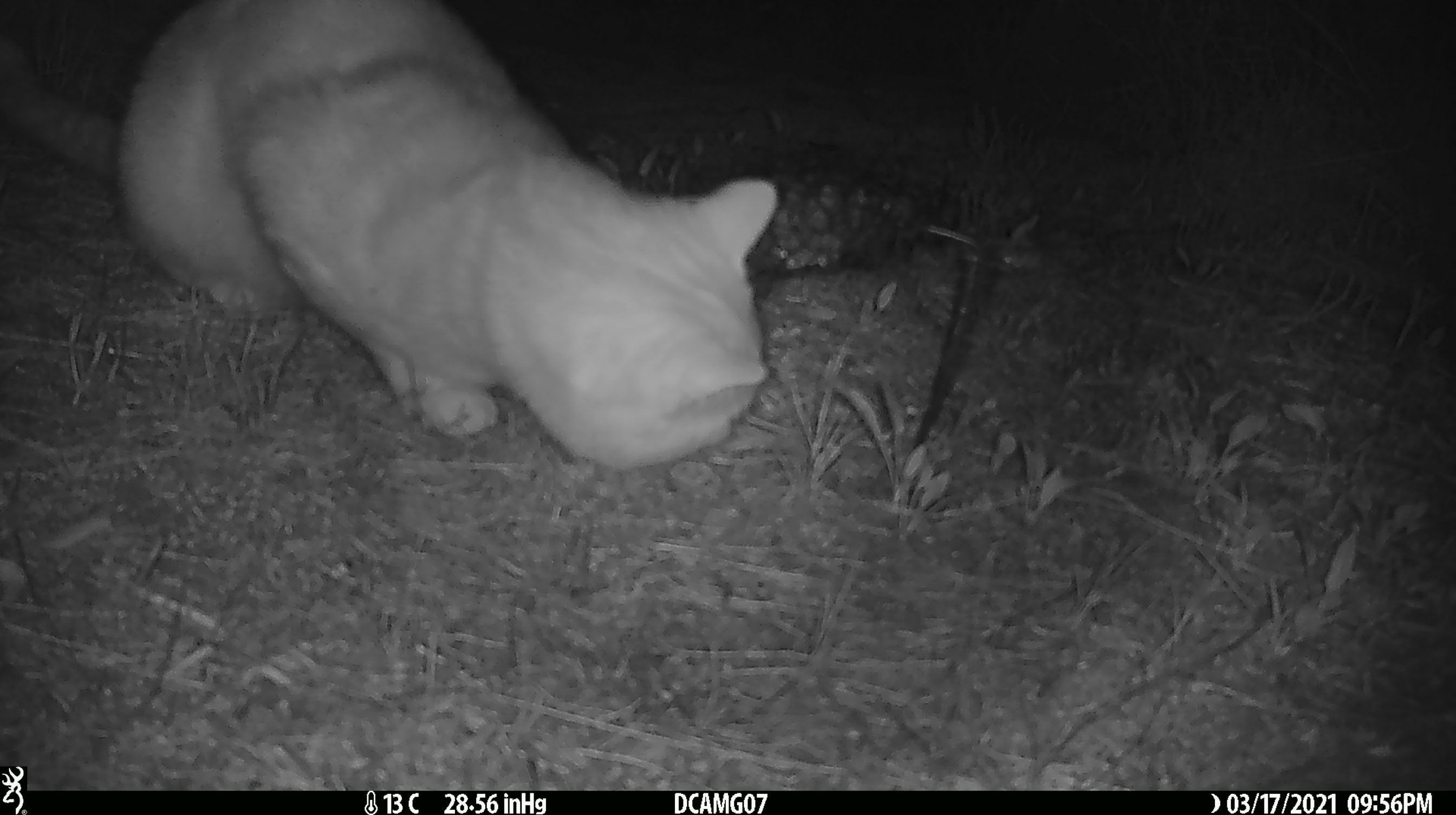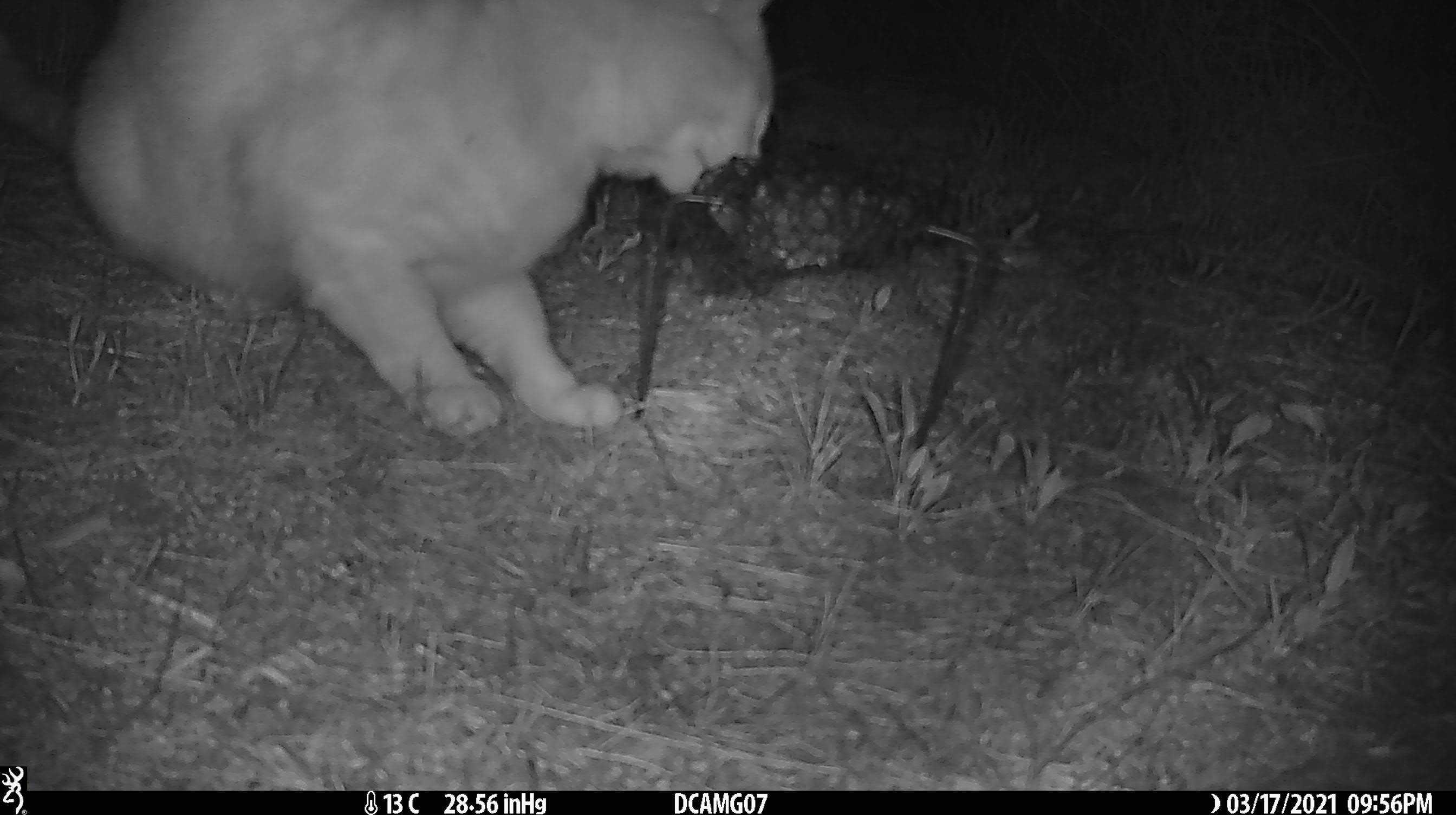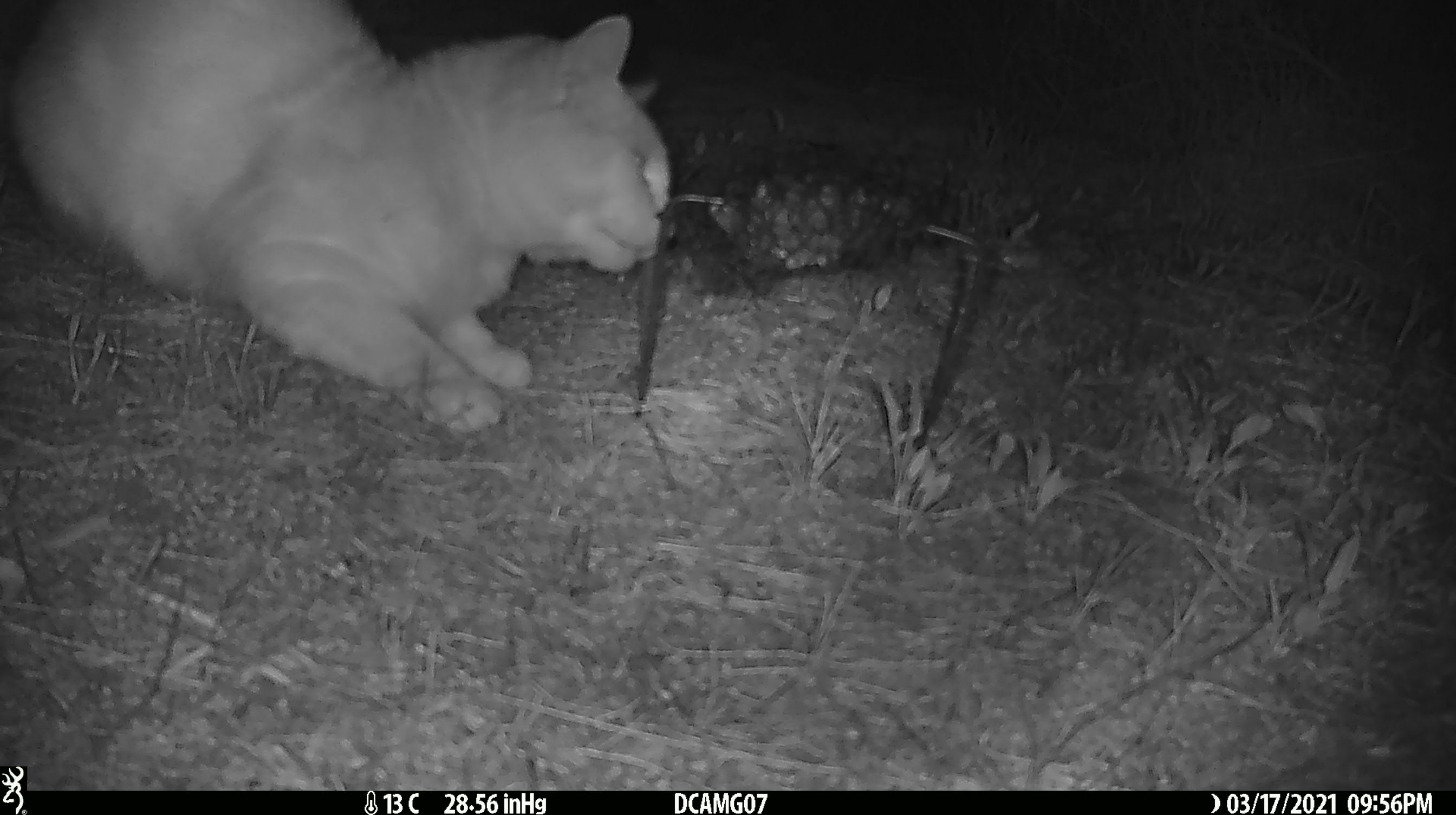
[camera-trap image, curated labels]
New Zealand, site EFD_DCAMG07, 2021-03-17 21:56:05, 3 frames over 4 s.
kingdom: Animalia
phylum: Chordata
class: Mammalia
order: Carnivora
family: Felidae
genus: Felis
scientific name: Felis catus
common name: domestic cat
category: cat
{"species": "cat (domestic cat) (Felis catus)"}